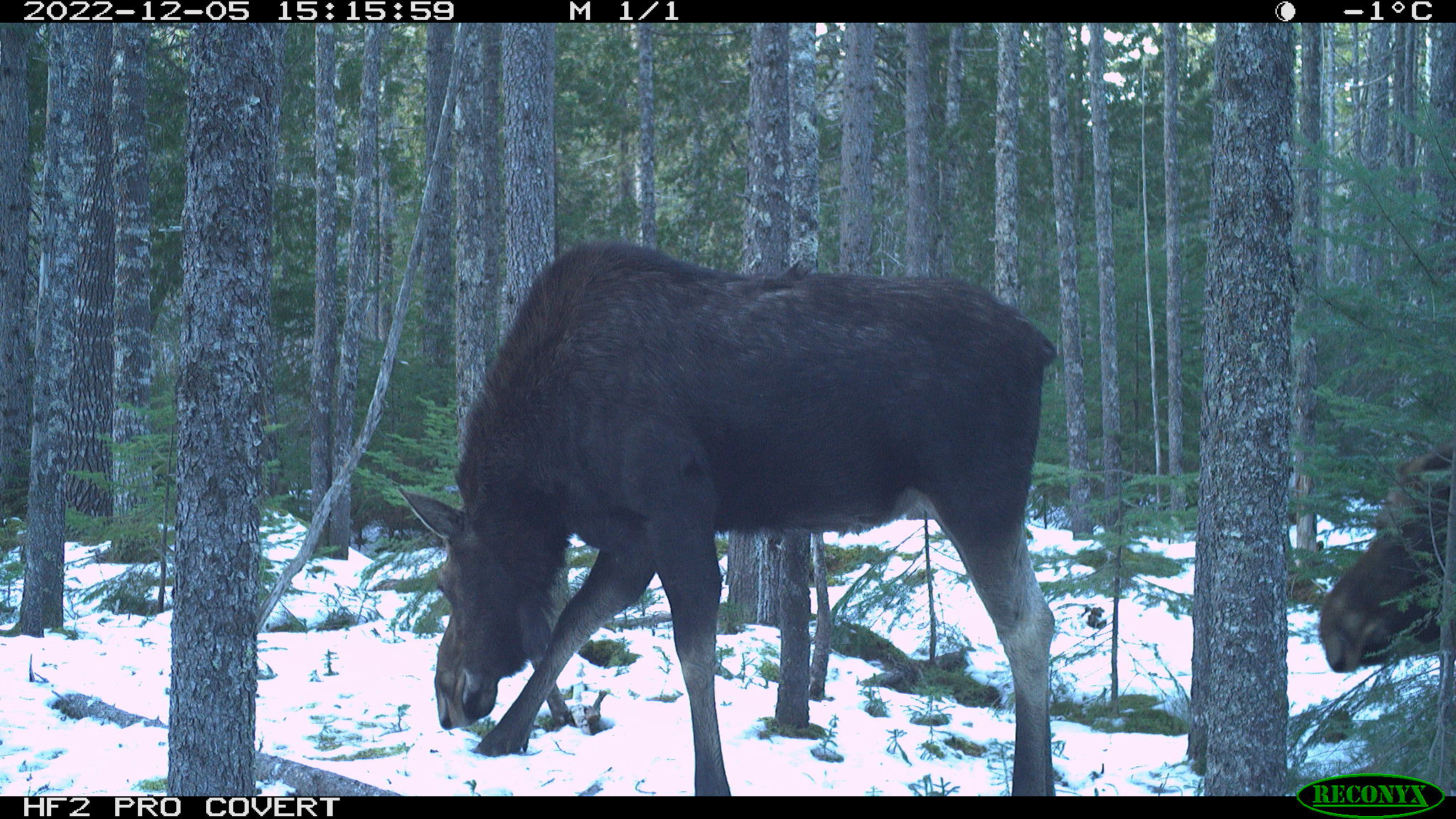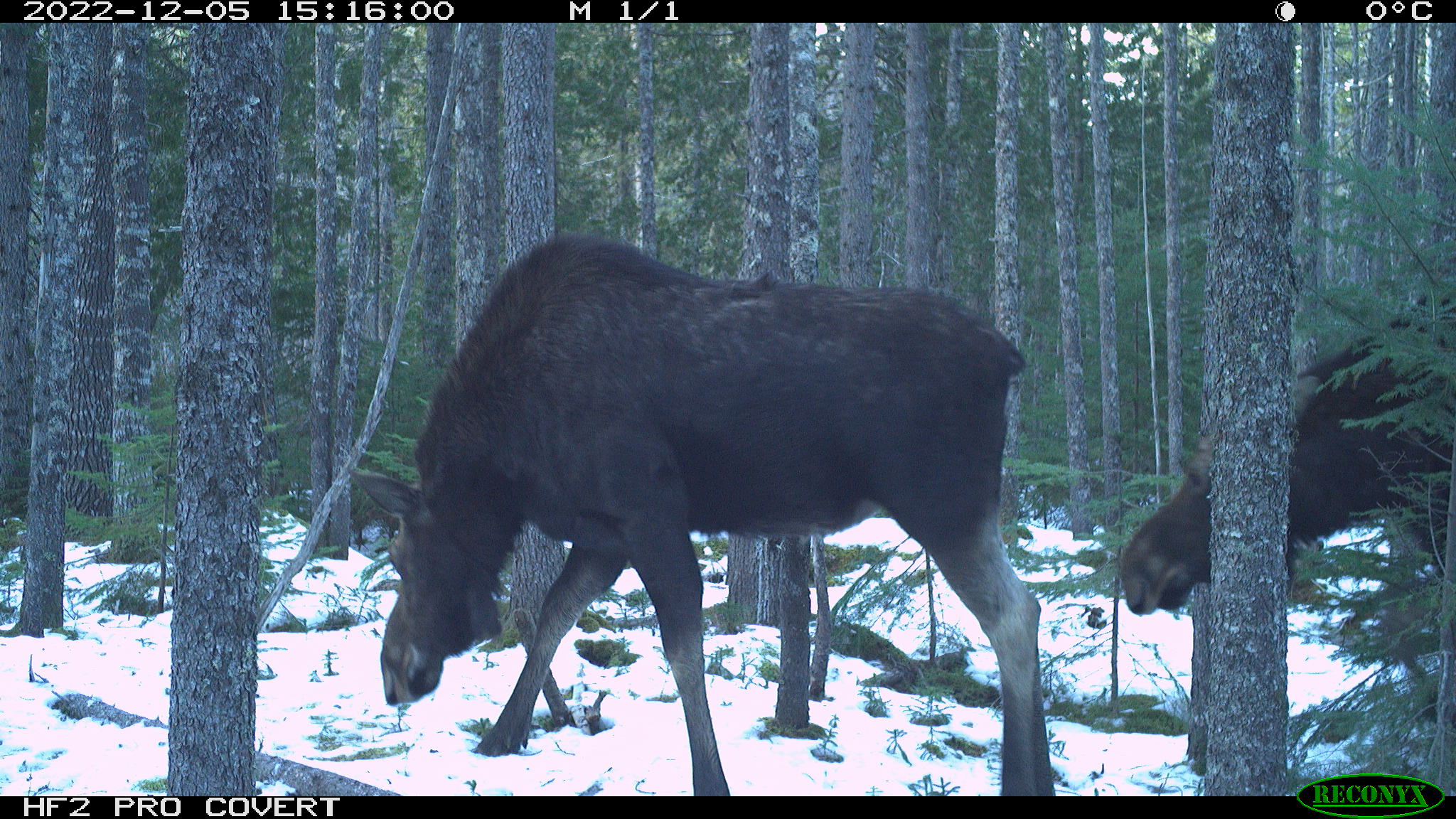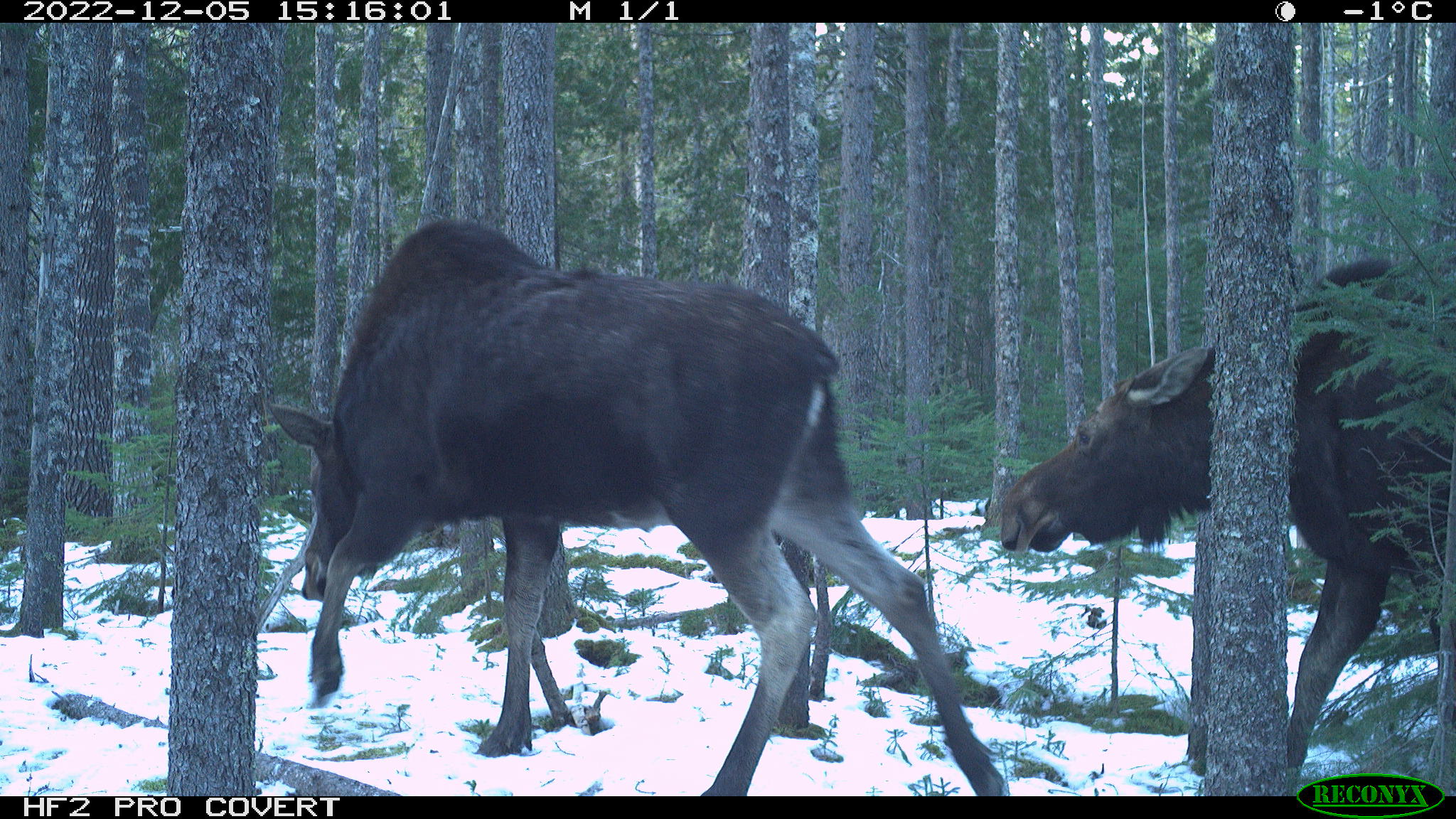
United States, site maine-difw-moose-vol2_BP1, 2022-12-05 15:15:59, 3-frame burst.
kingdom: Animalia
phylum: Chordata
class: Mammalia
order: Artiodactyla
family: Cervidae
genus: Alces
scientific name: Alces alces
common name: moose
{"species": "moose (Alces alces)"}